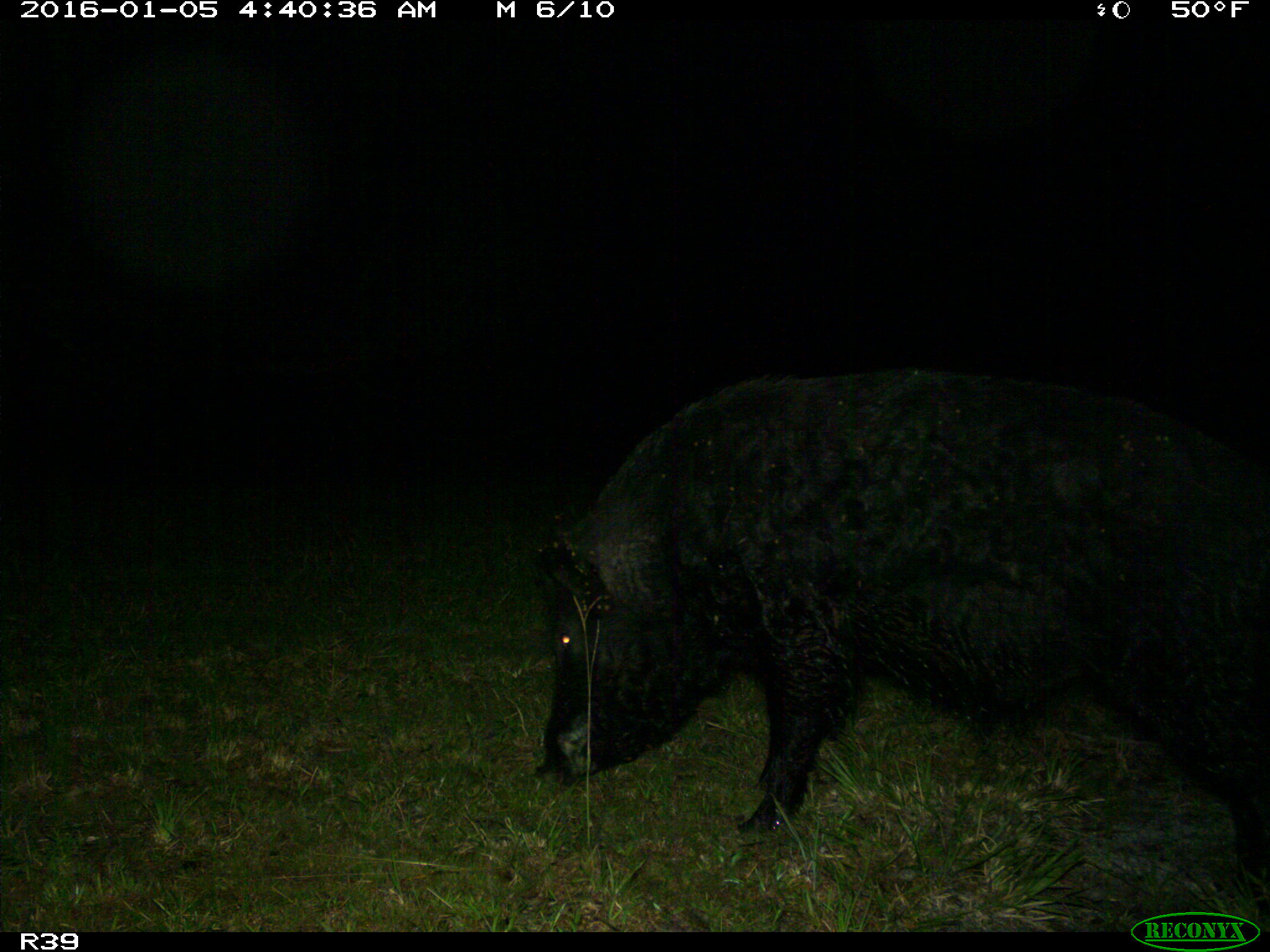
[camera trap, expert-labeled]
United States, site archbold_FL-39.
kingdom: Animalia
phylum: Chordata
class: Mammalia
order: Artiodactyla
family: Suidae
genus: Sus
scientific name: Sus scrofa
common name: wild boar